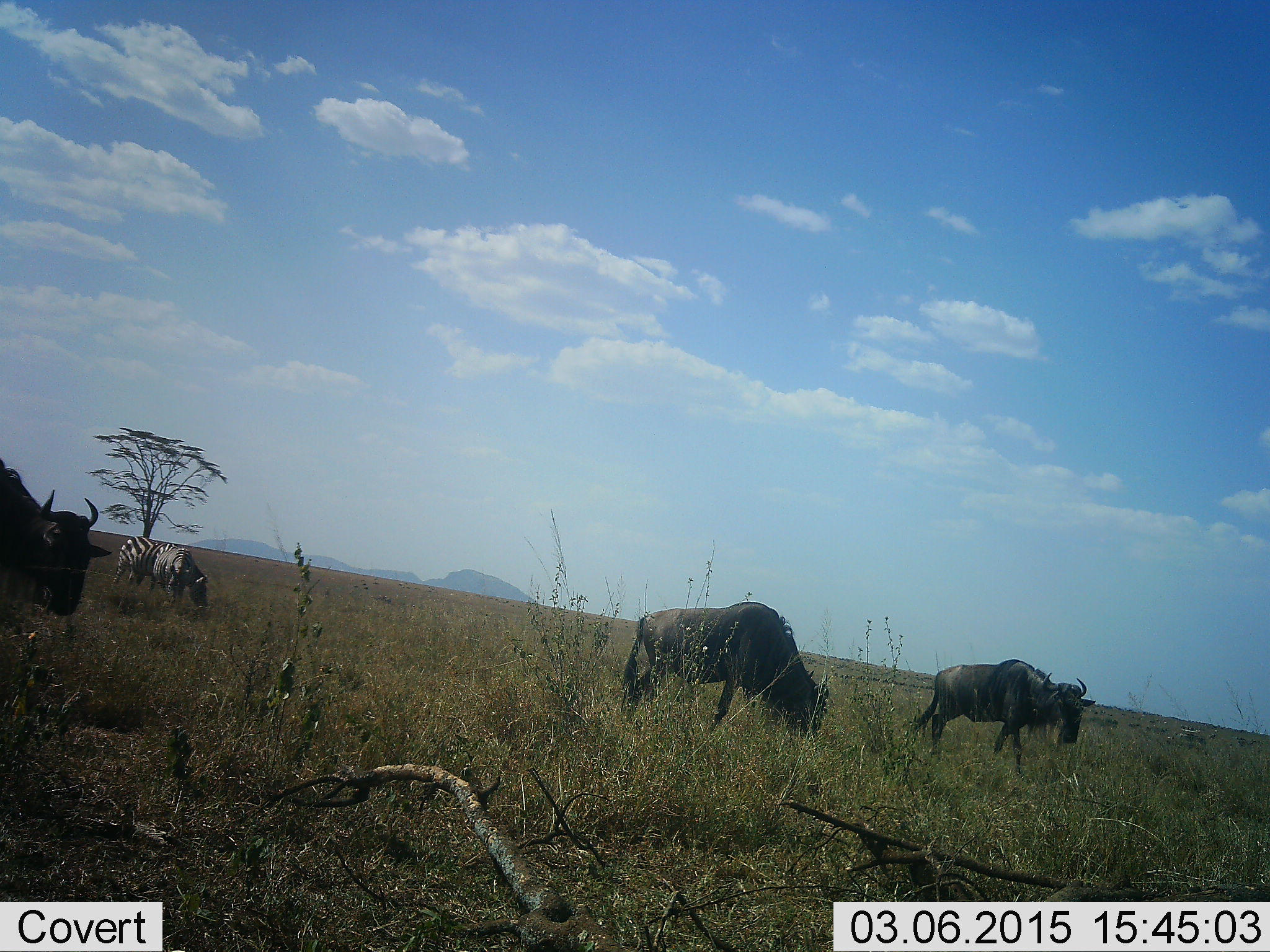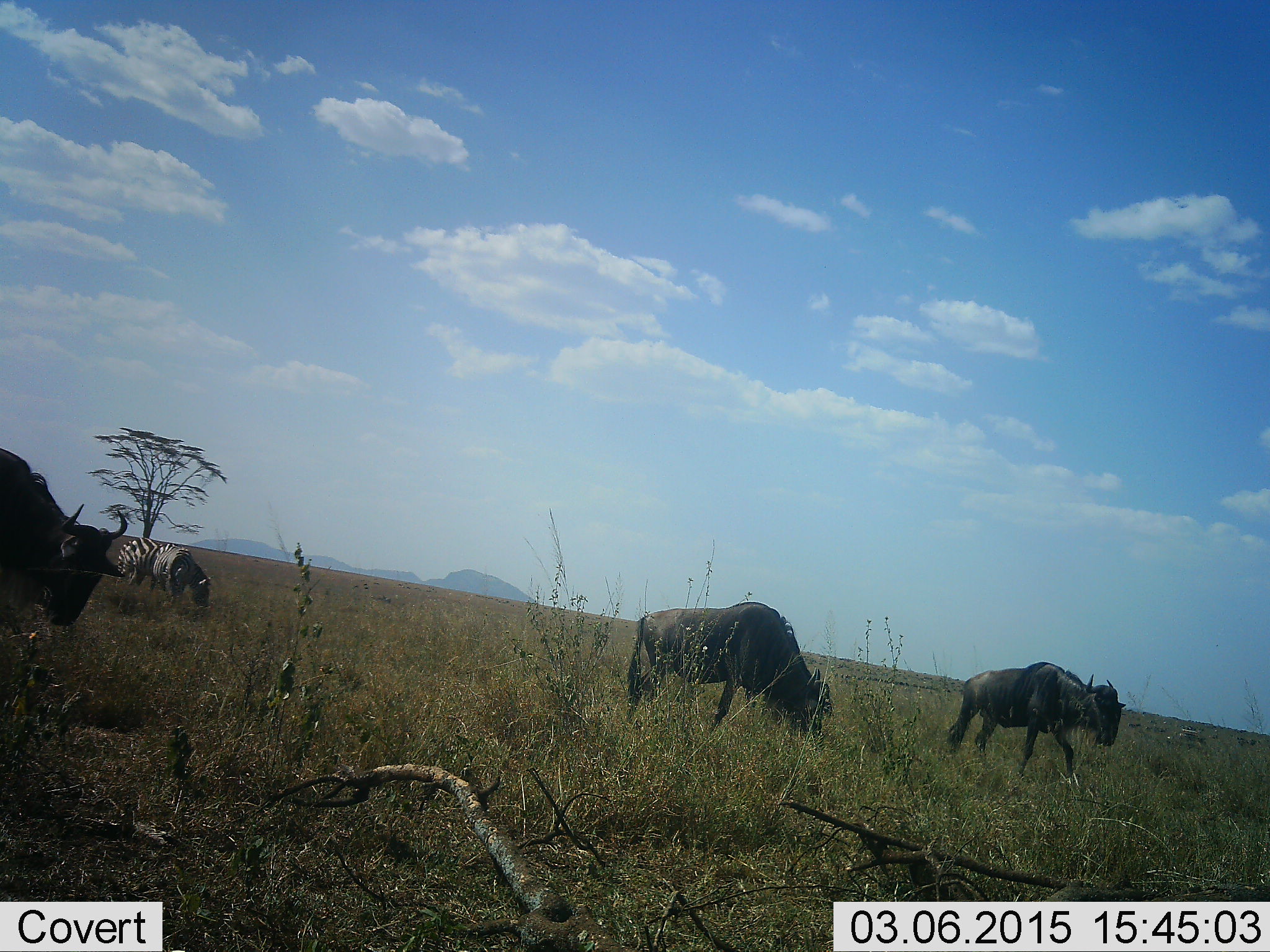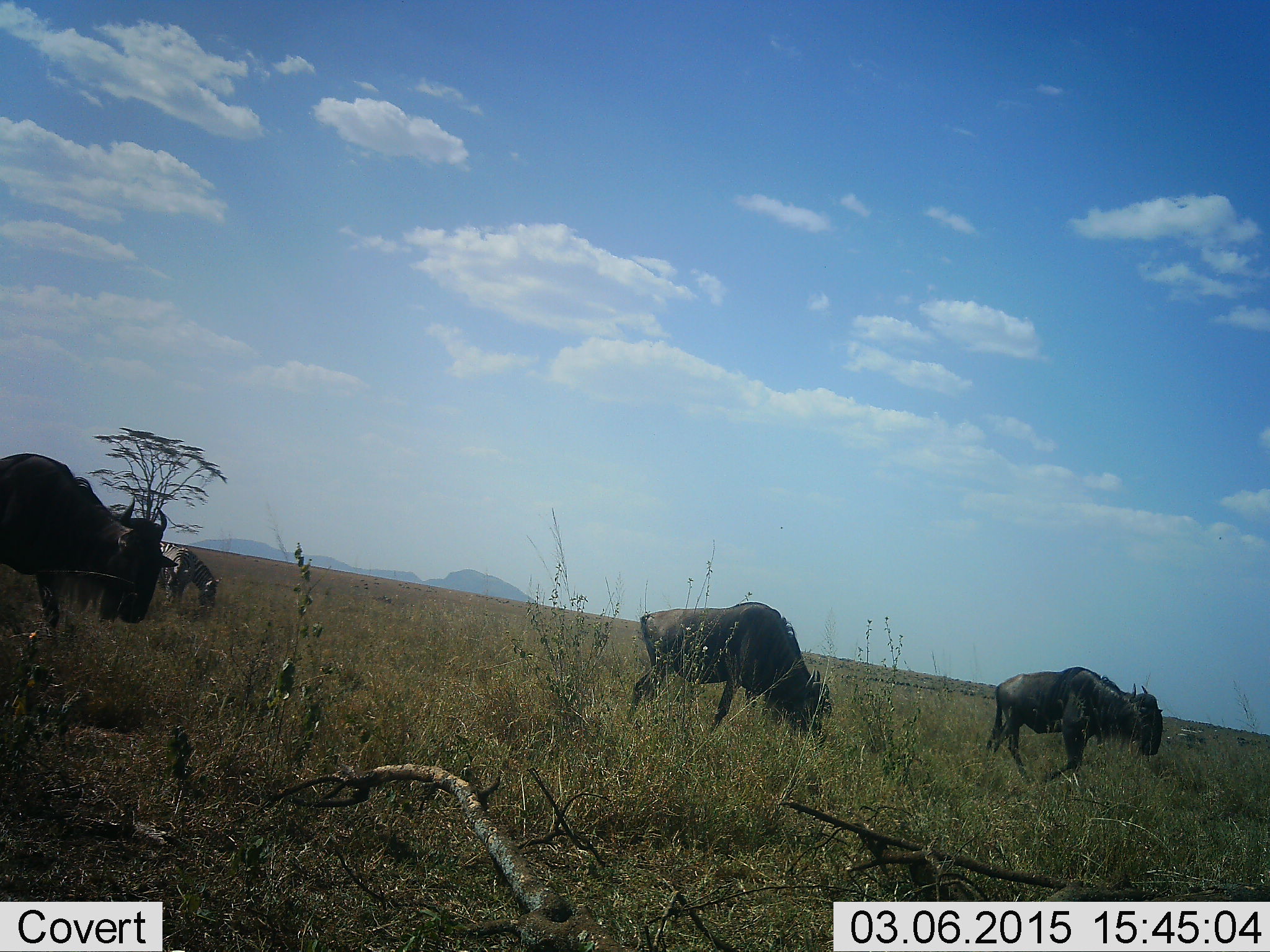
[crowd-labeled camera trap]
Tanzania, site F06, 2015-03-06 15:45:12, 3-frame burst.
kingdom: Animalia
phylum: Chordata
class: Mammalia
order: Artiodactyla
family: Bovidae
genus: Connochaetes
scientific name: Connochaetes taurinus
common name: blue wildebeest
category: wildebeest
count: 3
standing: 27%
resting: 0%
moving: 73%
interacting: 0%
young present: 0%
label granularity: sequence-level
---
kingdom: Animalia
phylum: Chordata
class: Mammalia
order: Perissodactyla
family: Equidae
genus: Equus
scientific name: Equus quagga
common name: plains zebra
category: zebra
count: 2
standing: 20%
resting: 0%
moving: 0%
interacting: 0%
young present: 0%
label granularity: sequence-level